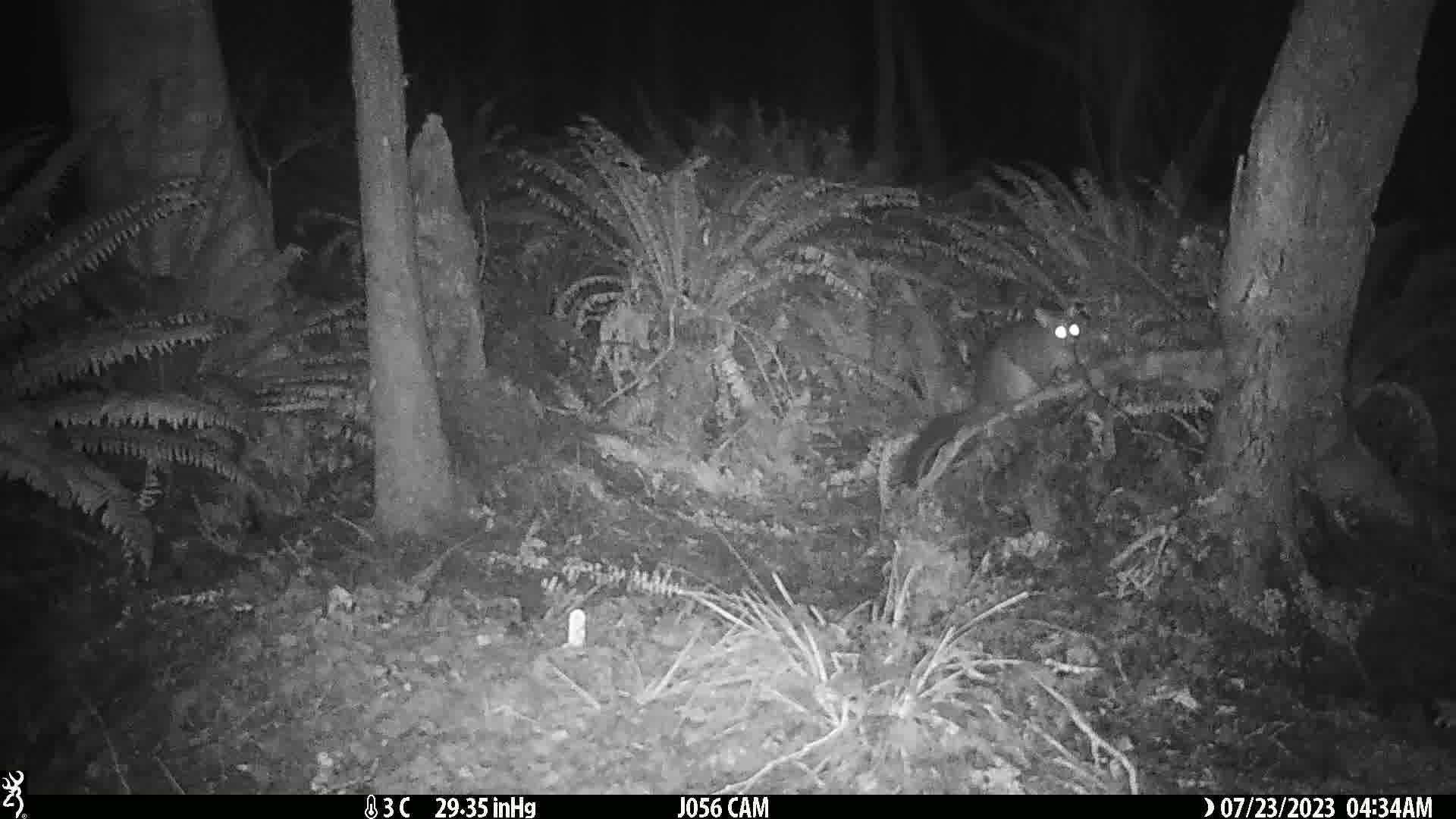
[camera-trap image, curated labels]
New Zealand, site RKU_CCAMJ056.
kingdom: Animalia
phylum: Chordata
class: Mammalia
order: Diprotodontia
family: Phalangeridae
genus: Trichosurus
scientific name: Trichosurus vulpecula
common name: common brushtail possum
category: possum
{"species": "possum (common brushtail possum) (Trichosurus vulpecula)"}